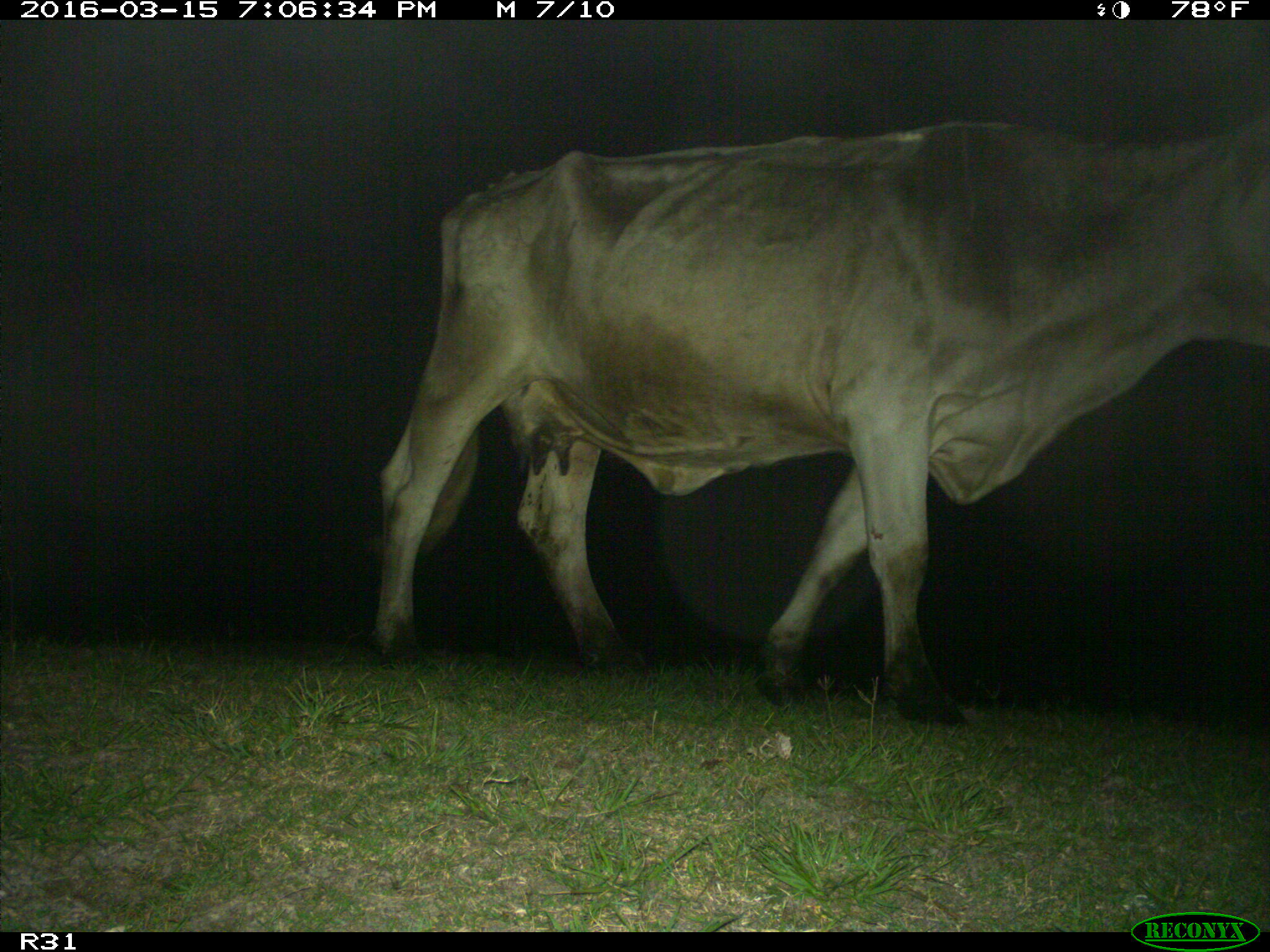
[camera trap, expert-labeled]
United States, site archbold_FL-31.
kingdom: Animalia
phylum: Chordata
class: Mammalia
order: Artiodactyla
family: Bovidae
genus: Bos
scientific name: Bos taurus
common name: domestic cow